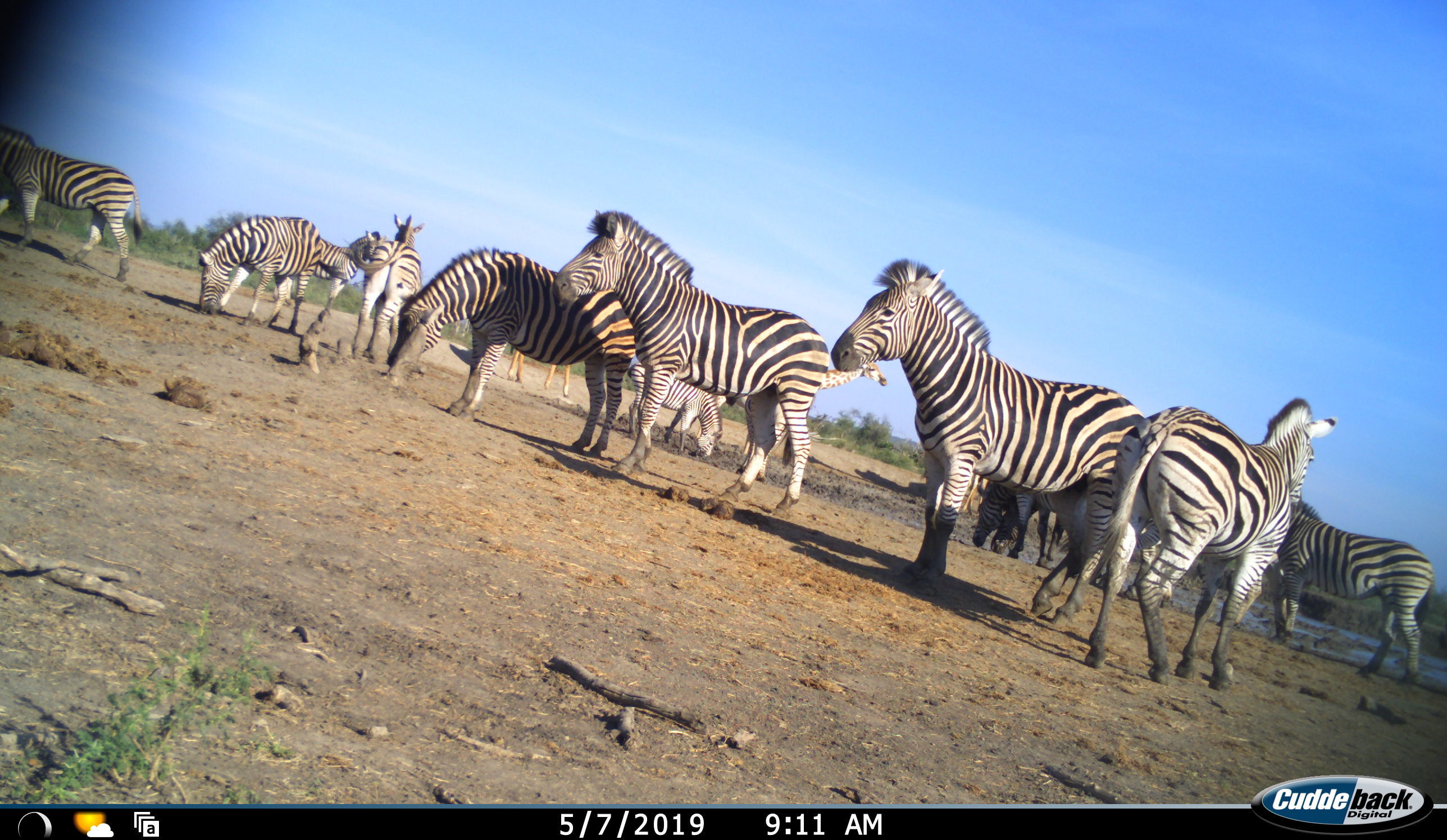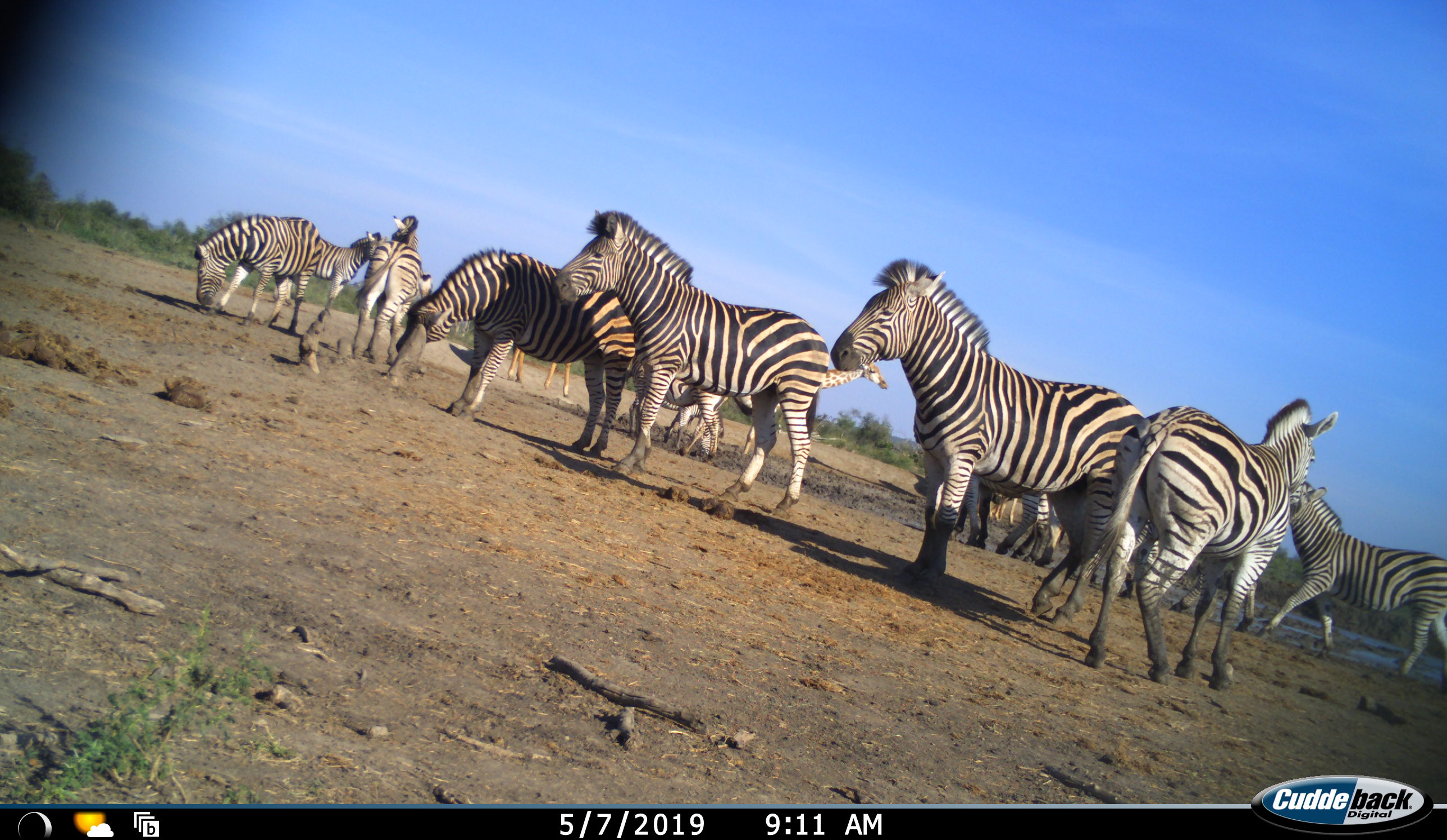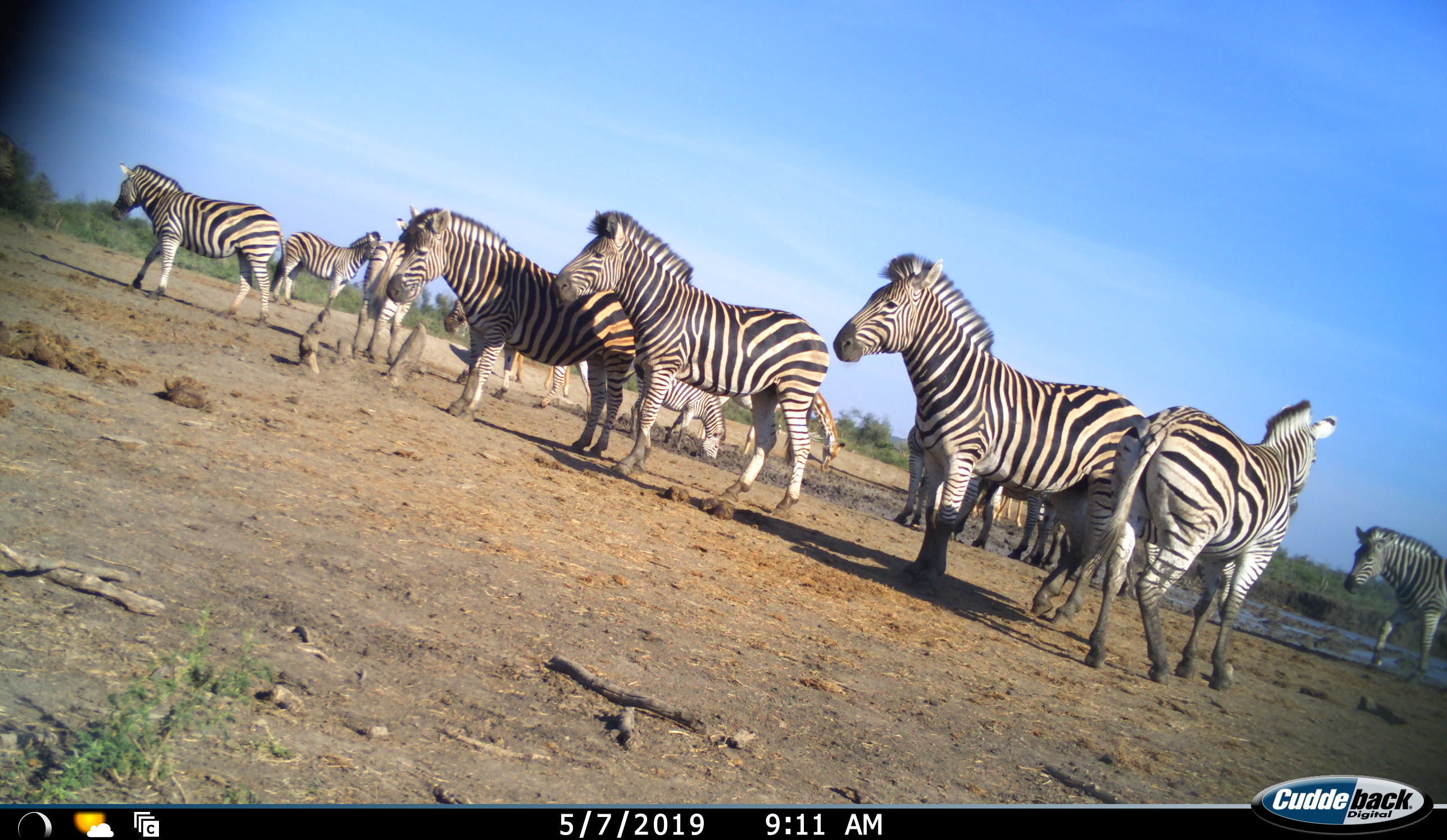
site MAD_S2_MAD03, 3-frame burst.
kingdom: Animalia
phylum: Chordata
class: Mammalia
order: Perissodactyla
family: Equidae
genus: Equus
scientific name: Equus quagga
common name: plains zebra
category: zebraplains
Zebraplains (plains zebra) (Equus quagga), count 11-50. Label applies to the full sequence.